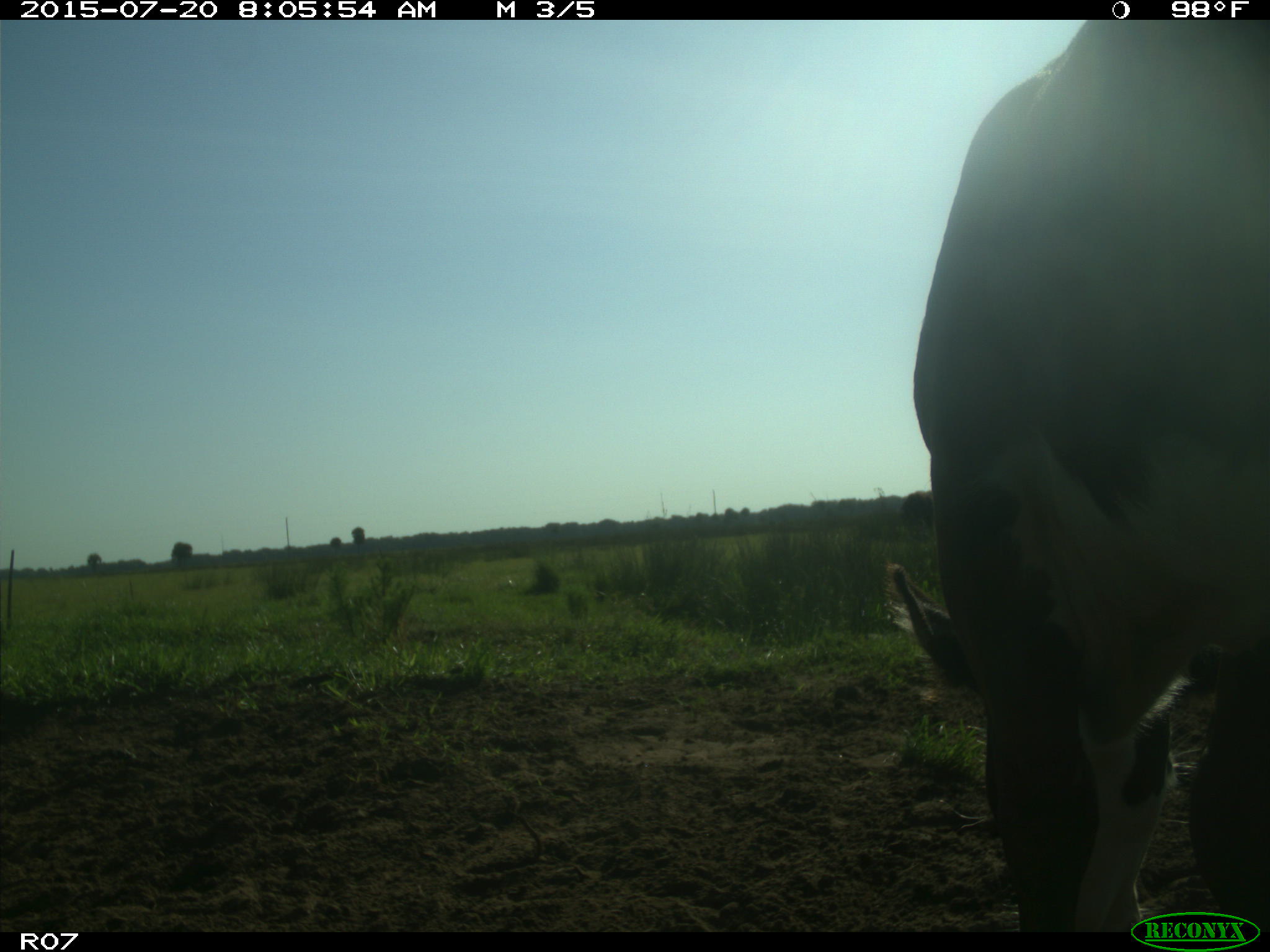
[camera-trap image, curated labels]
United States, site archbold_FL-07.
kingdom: Animalia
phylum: Chordata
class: Mammalia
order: Artiodactyla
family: Bovidae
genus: Bos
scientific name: Bos taurus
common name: domestic cow